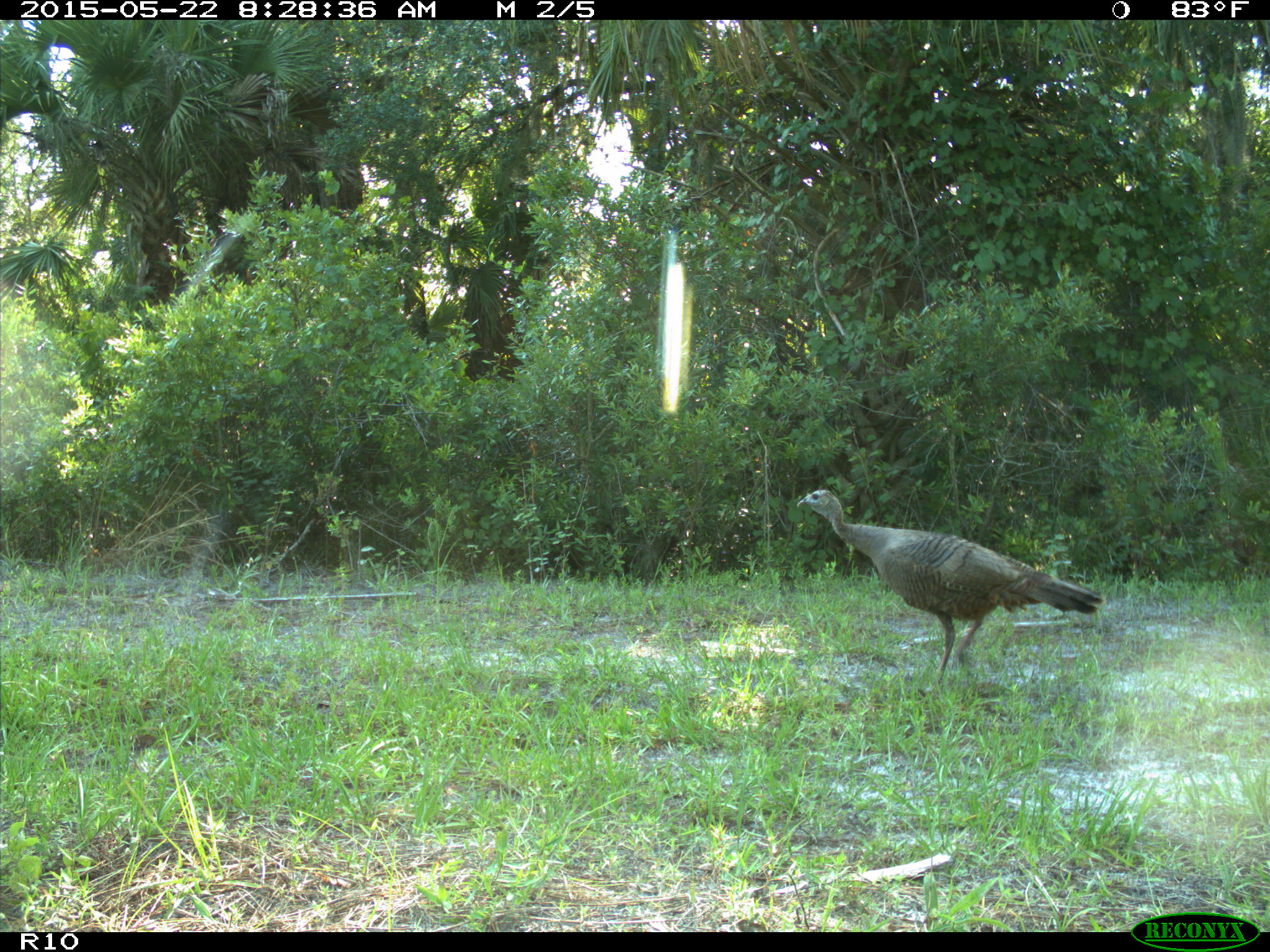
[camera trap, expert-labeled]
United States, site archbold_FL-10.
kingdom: Animalia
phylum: Chordata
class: Aves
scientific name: Aves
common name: birds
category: unidentified bird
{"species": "unidentified bird (birds) (Aves)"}